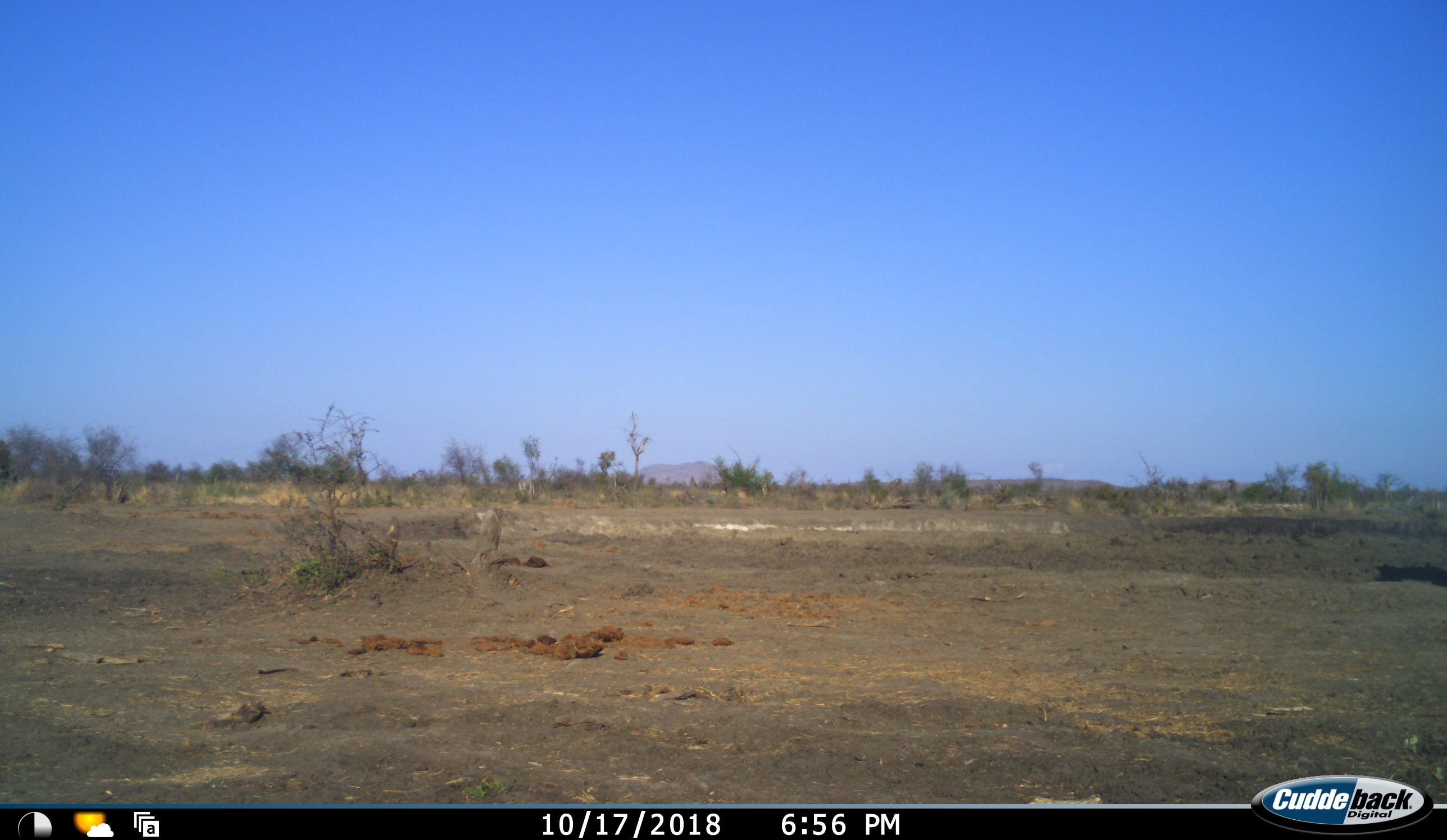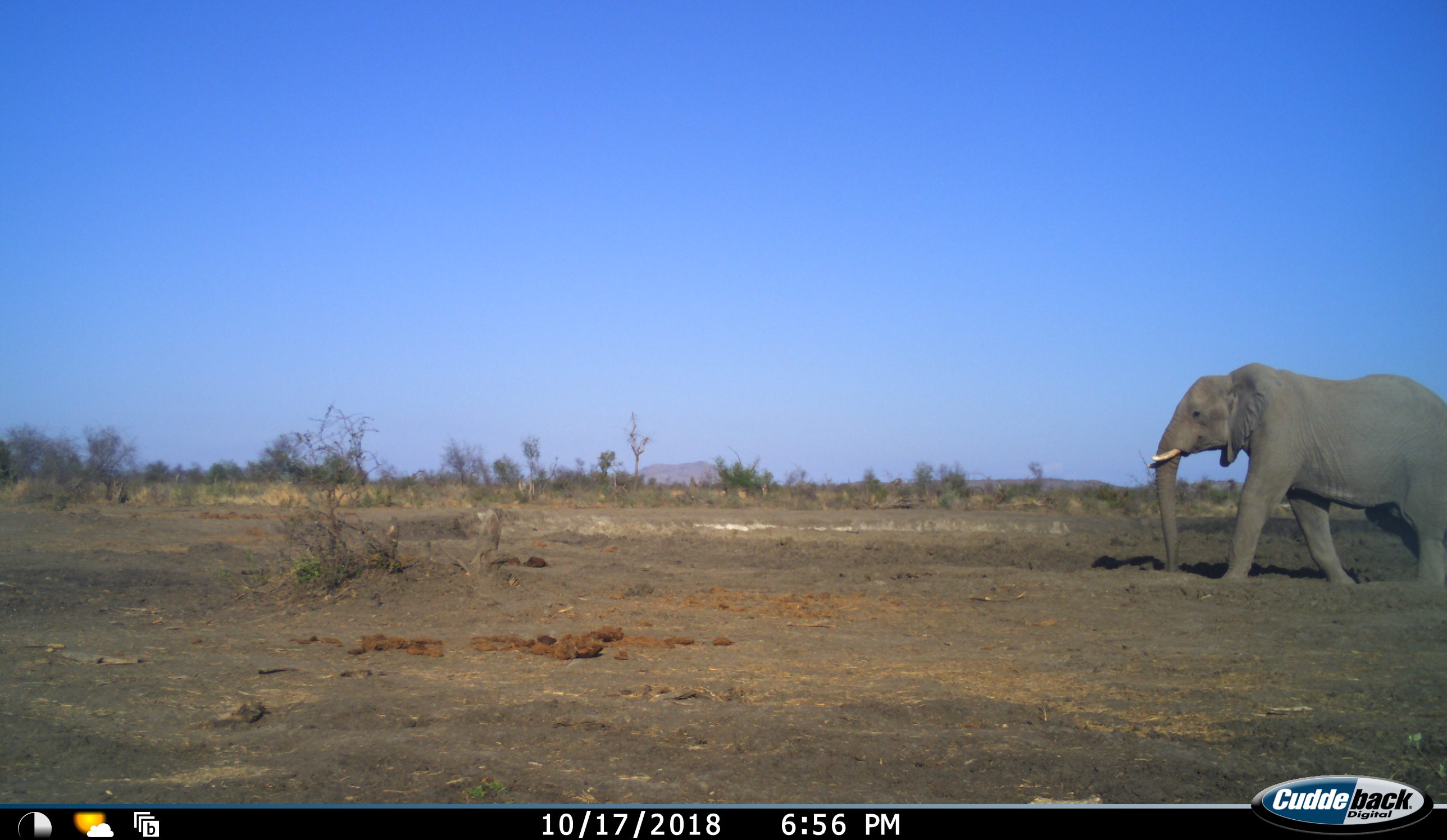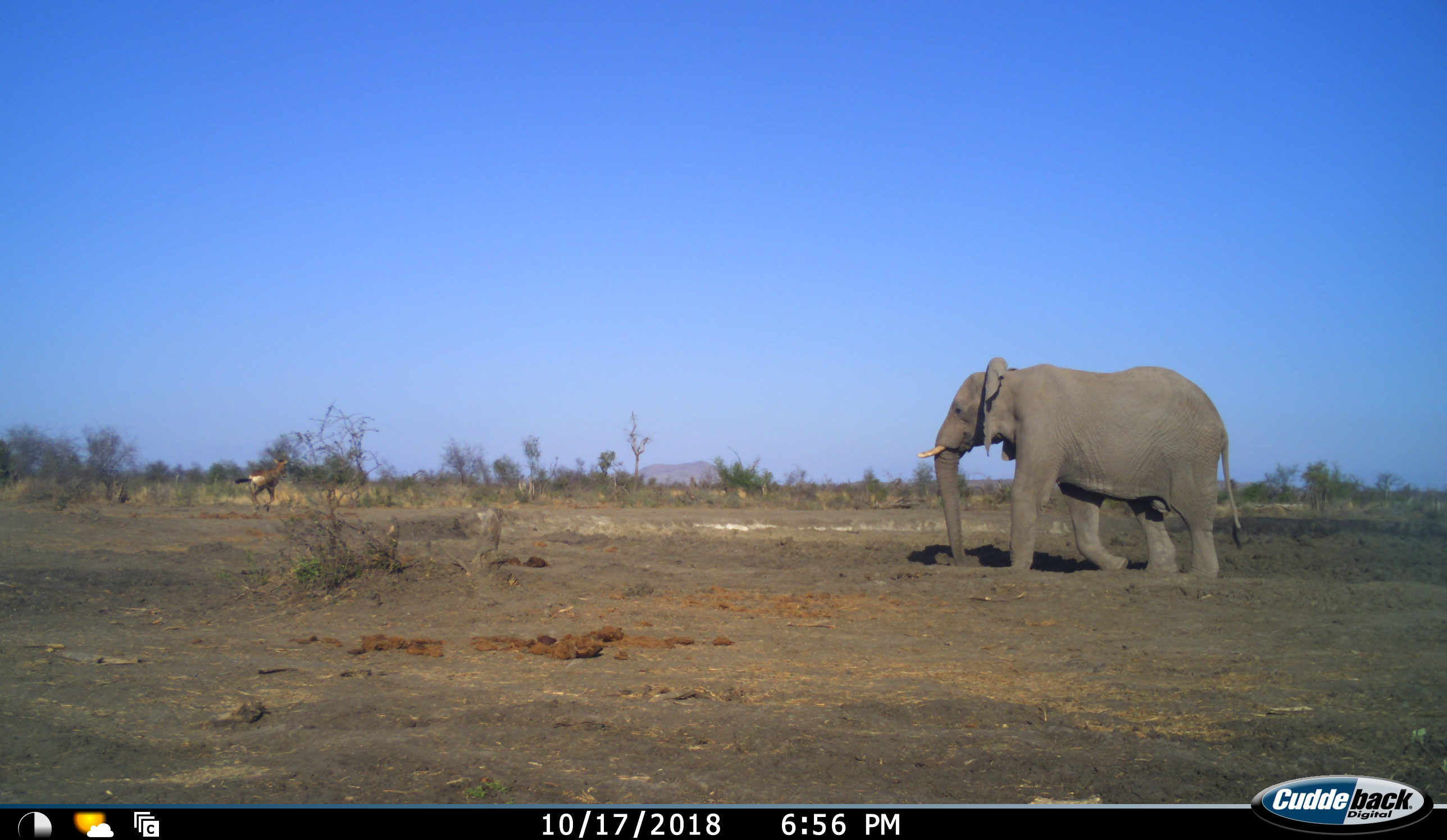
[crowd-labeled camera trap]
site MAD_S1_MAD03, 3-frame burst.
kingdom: Animalia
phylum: Chordata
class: Mammalia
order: Proboscidea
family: Elephantidae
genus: Loxodonta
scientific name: Loxodonta africana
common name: african bush elephant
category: elephant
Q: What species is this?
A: Elephant (african bush elephant) (Loxodonta africana).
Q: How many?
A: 1.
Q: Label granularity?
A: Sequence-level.